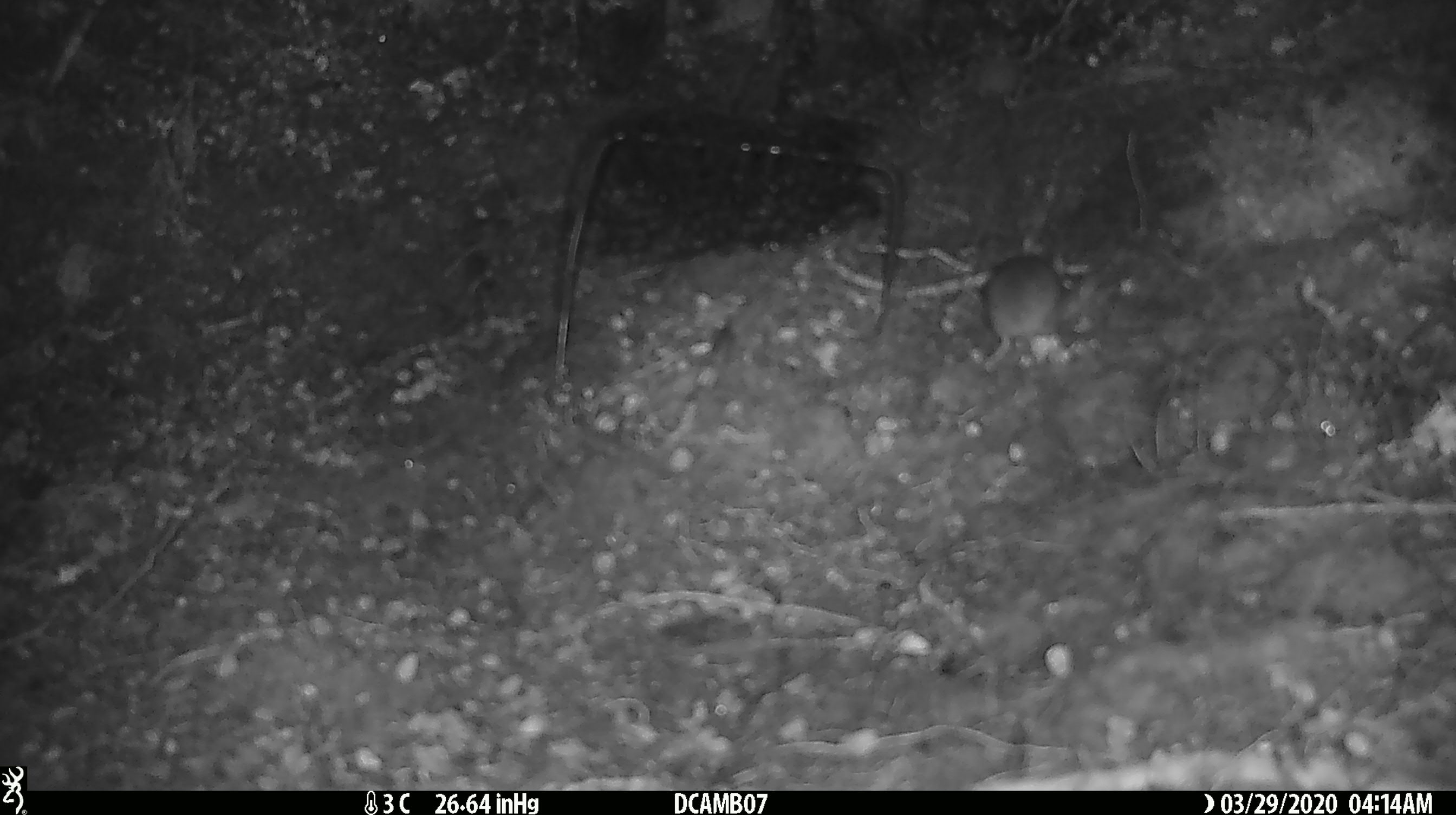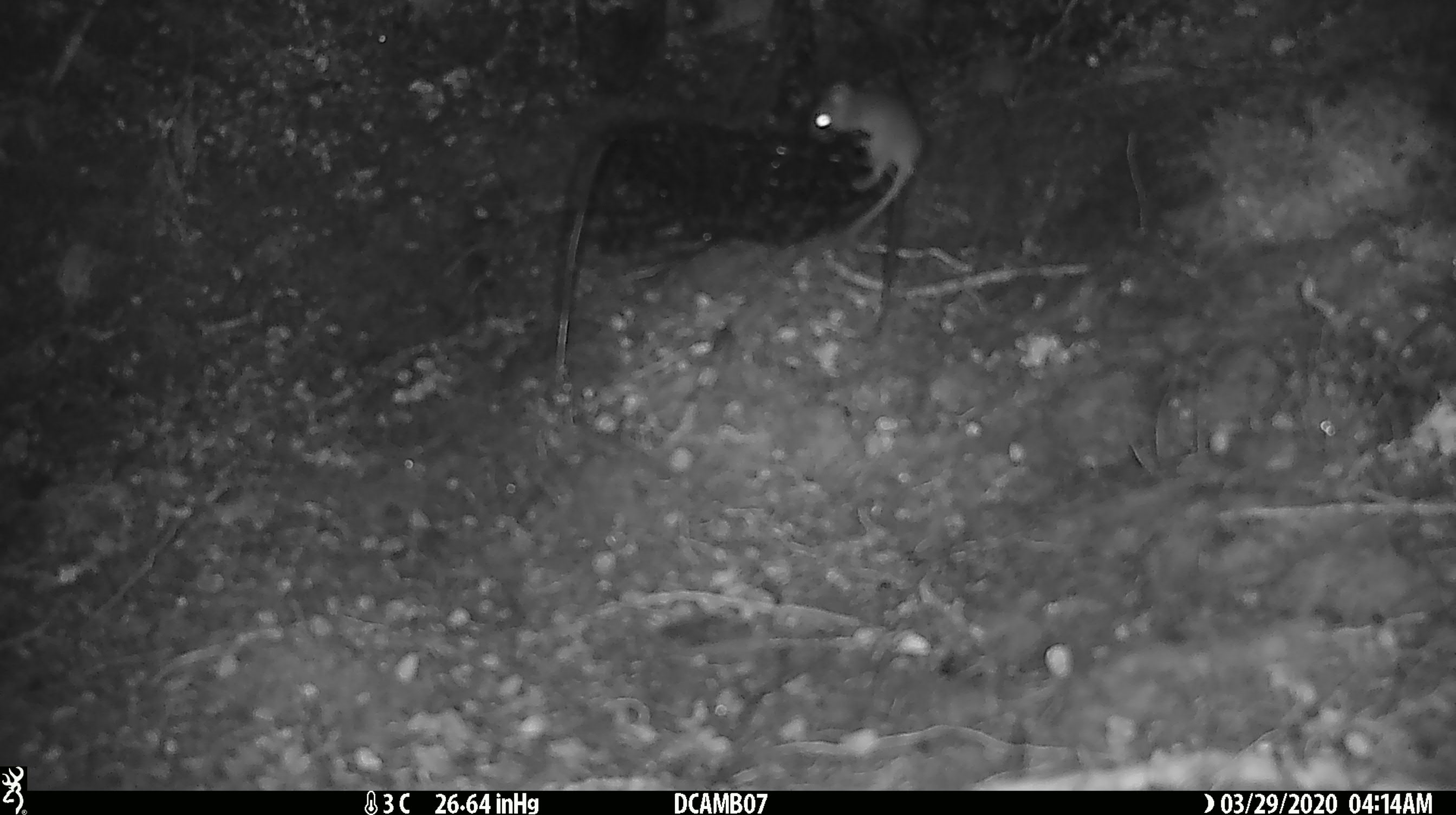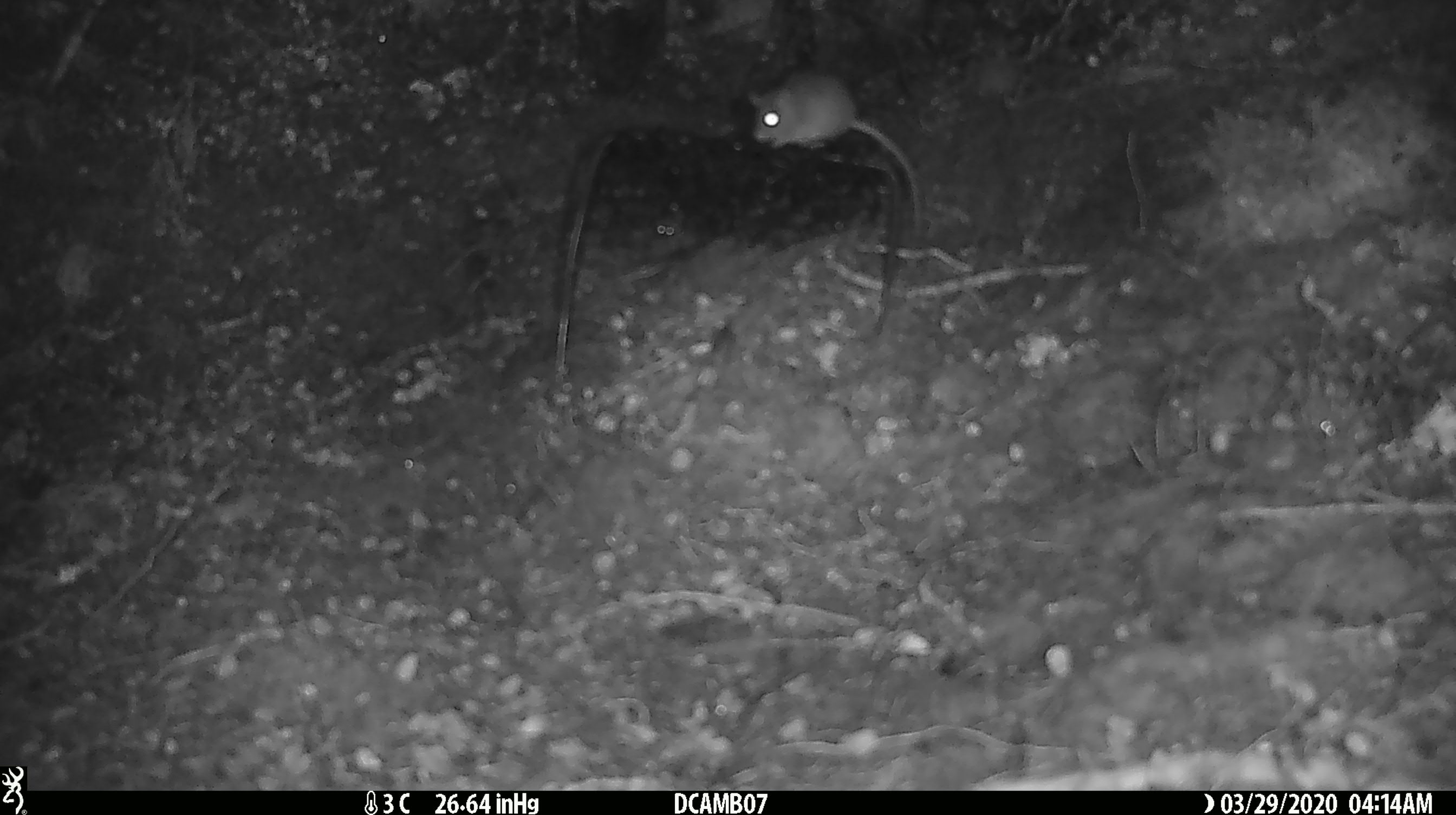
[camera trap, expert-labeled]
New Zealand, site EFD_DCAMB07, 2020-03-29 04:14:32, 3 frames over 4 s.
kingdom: Animalia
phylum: Chordata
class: Mammalia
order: Rodentia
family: Muridae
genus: Mus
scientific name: Mus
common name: mouse